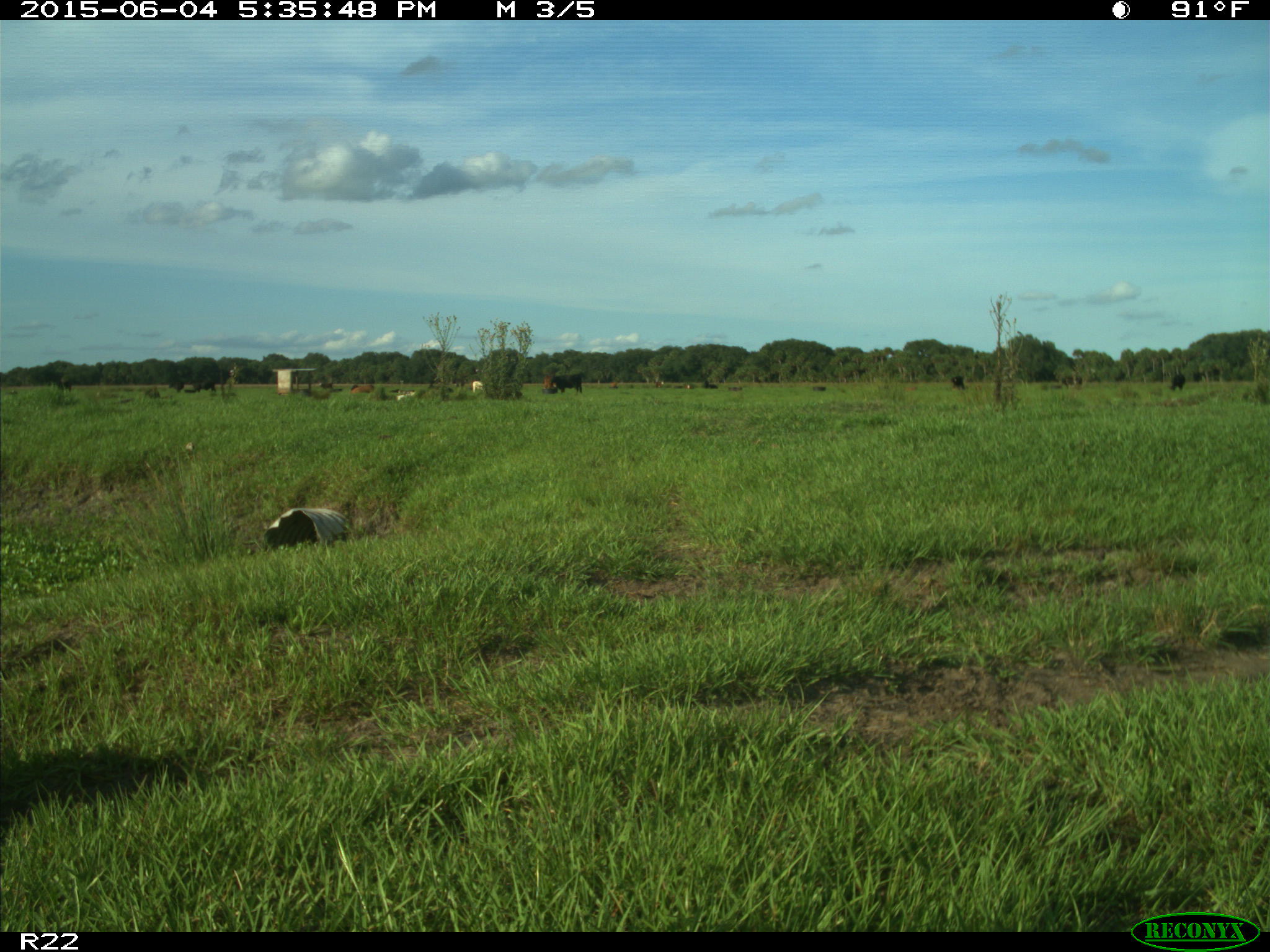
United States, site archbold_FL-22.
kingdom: Animalia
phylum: Chordata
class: Mammalia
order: Artiodactyla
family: Bovidae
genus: Bos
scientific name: Bos taurus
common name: domestic cow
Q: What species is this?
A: Bos taurus (domestic cow).